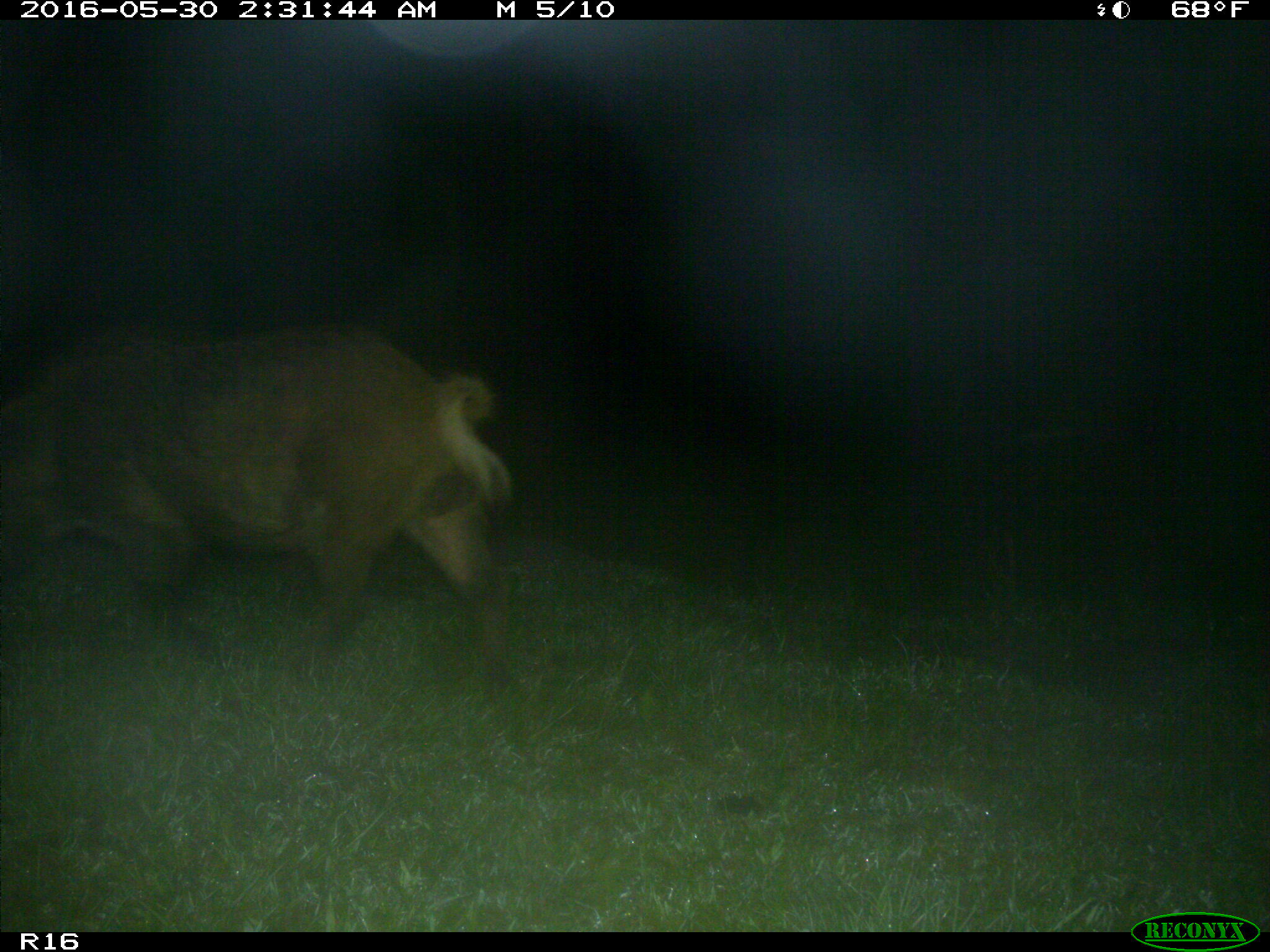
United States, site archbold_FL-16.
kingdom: Animalia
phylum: Chordata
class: Mammalia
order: Artiodactyla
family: Suidae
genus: Sus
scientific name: Sus scrofa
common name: wild boar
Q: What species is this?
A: Sus scrofa (wild boar).